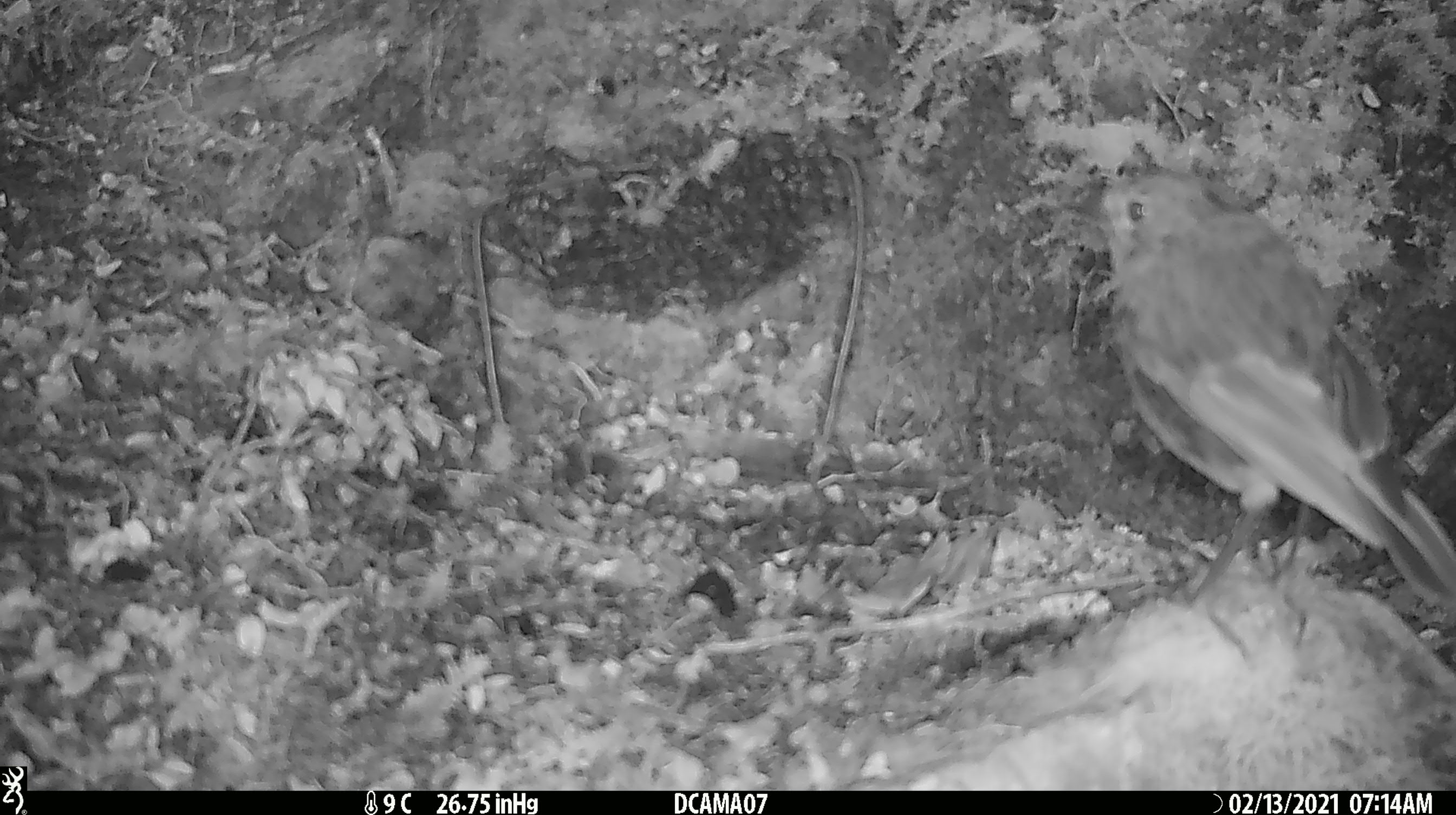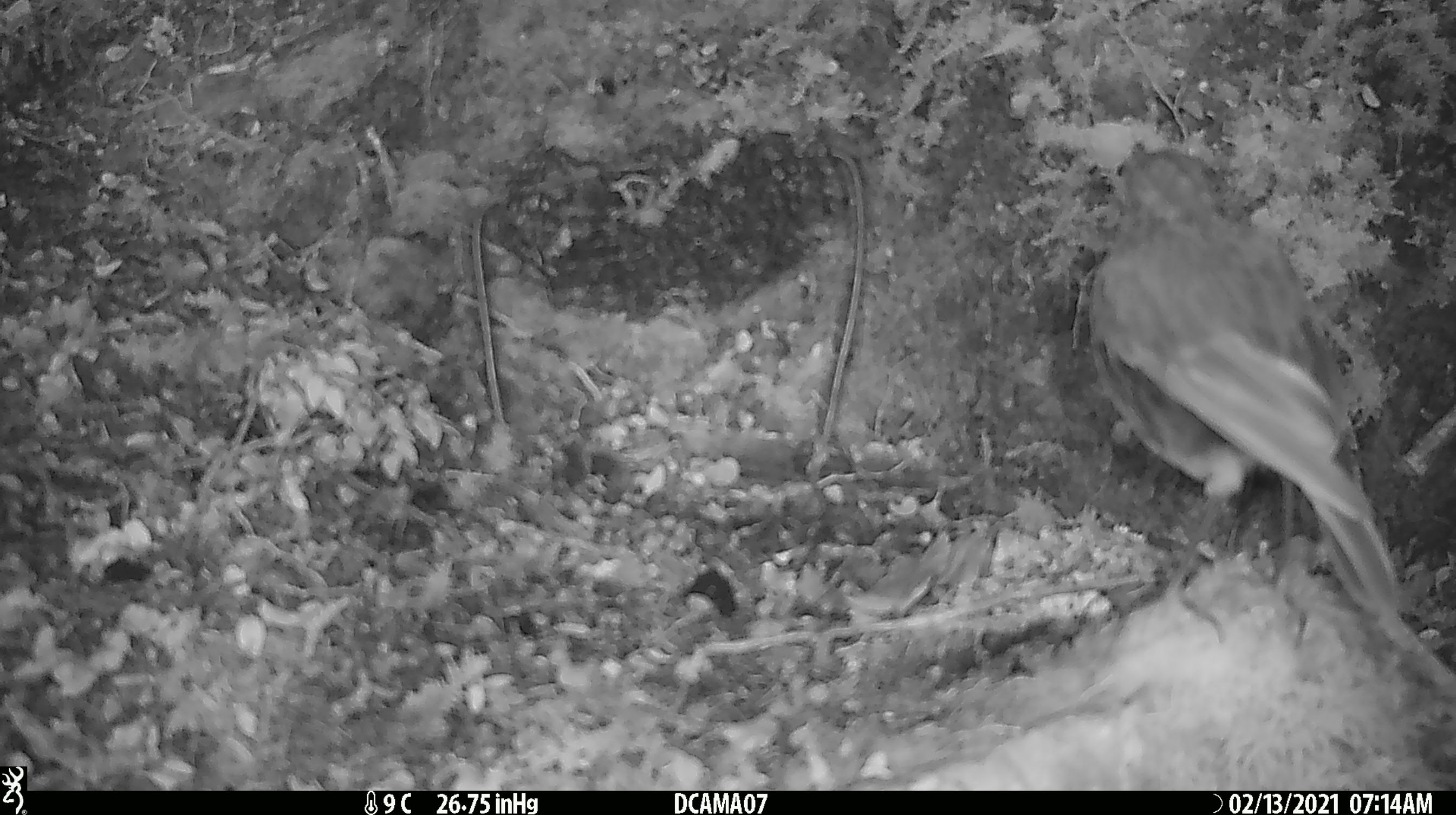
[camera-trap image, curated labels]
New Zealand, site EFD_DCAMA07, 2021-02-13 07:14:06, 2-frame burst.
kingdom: Animalia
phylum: Chordata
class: Aves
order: Passeriformes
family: Petroicidae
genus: Petroica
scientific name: Petroica australis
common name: new zealand robin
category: robin